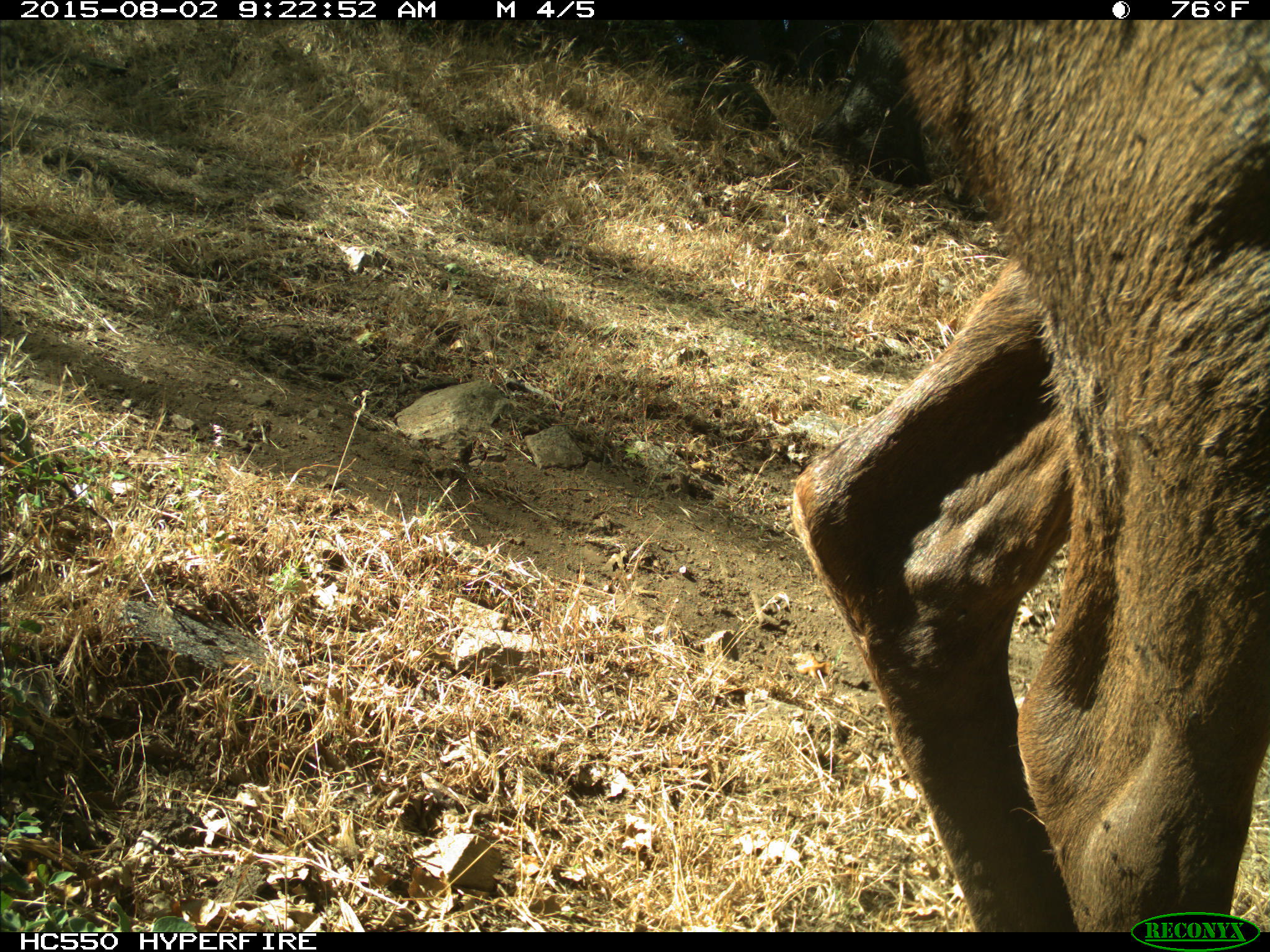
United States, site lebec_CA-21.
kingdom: Animalia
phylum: Chordata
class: Mammalia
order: Artiodactyla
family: Cervidae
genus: Cervus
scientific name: Cervus canadensis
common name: elk